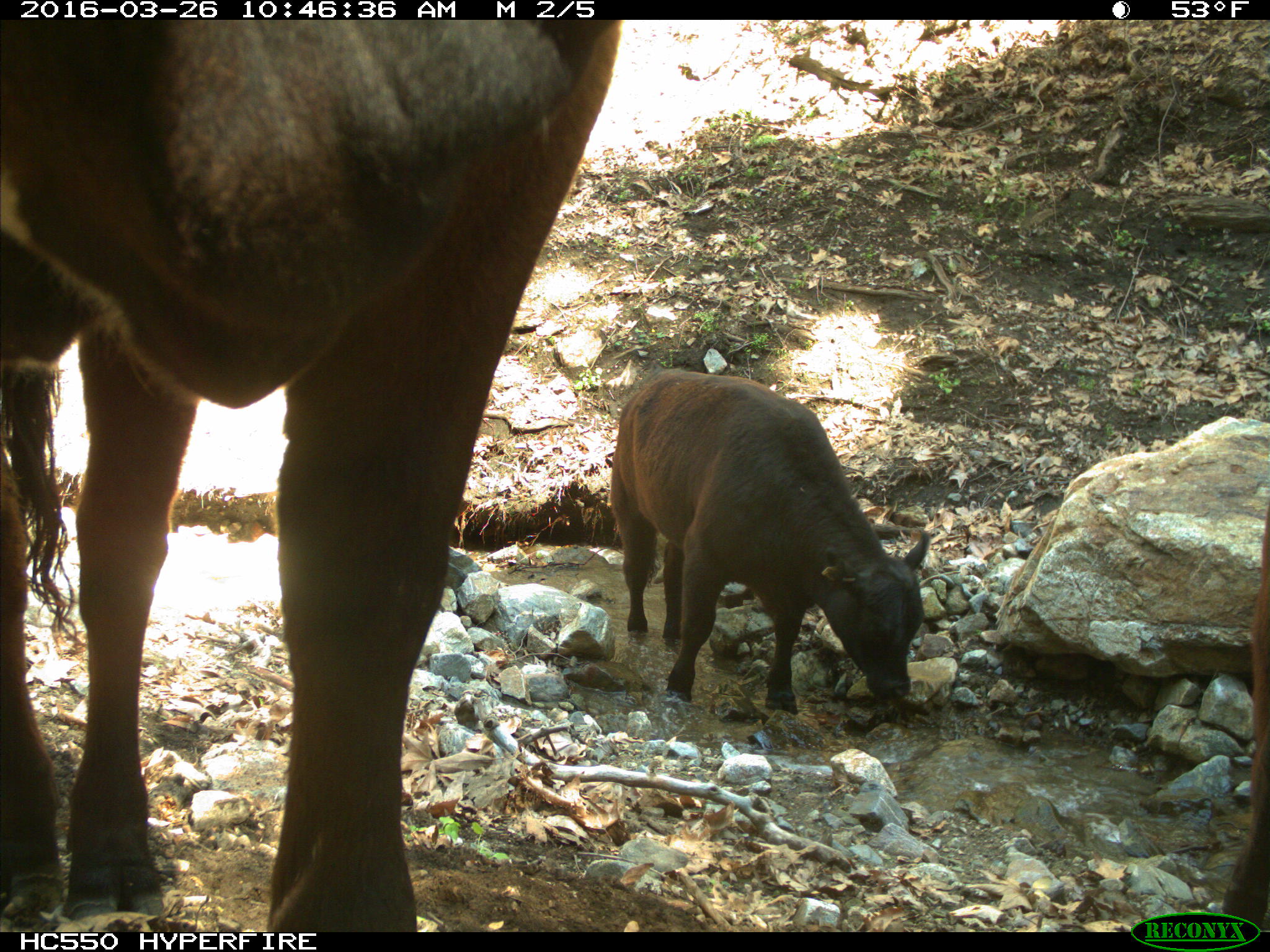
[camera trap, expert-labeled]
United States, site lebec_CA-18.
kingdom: Animalia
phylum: Chordata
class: Mammalia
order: Artiodactyla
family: Bovidae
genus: Bos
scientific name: Bos taurus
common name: domestic cow